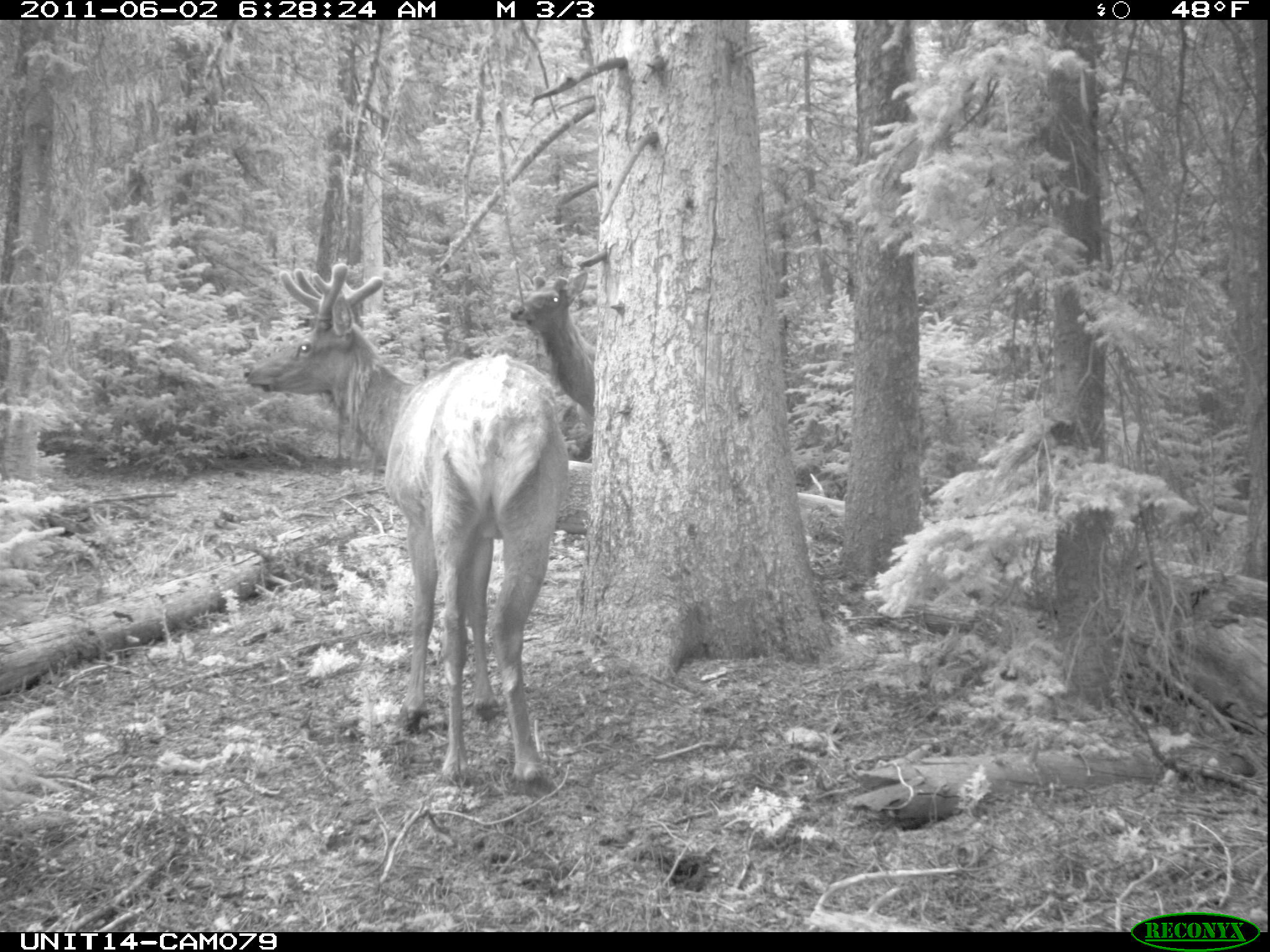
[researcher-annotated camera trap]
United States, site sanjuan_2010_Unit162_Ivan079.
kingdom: Animalia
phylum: Chordata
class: Mammalia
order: Artiodactyla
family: Cervidae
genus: Cervus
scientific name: Cervus elaphus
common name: red deer